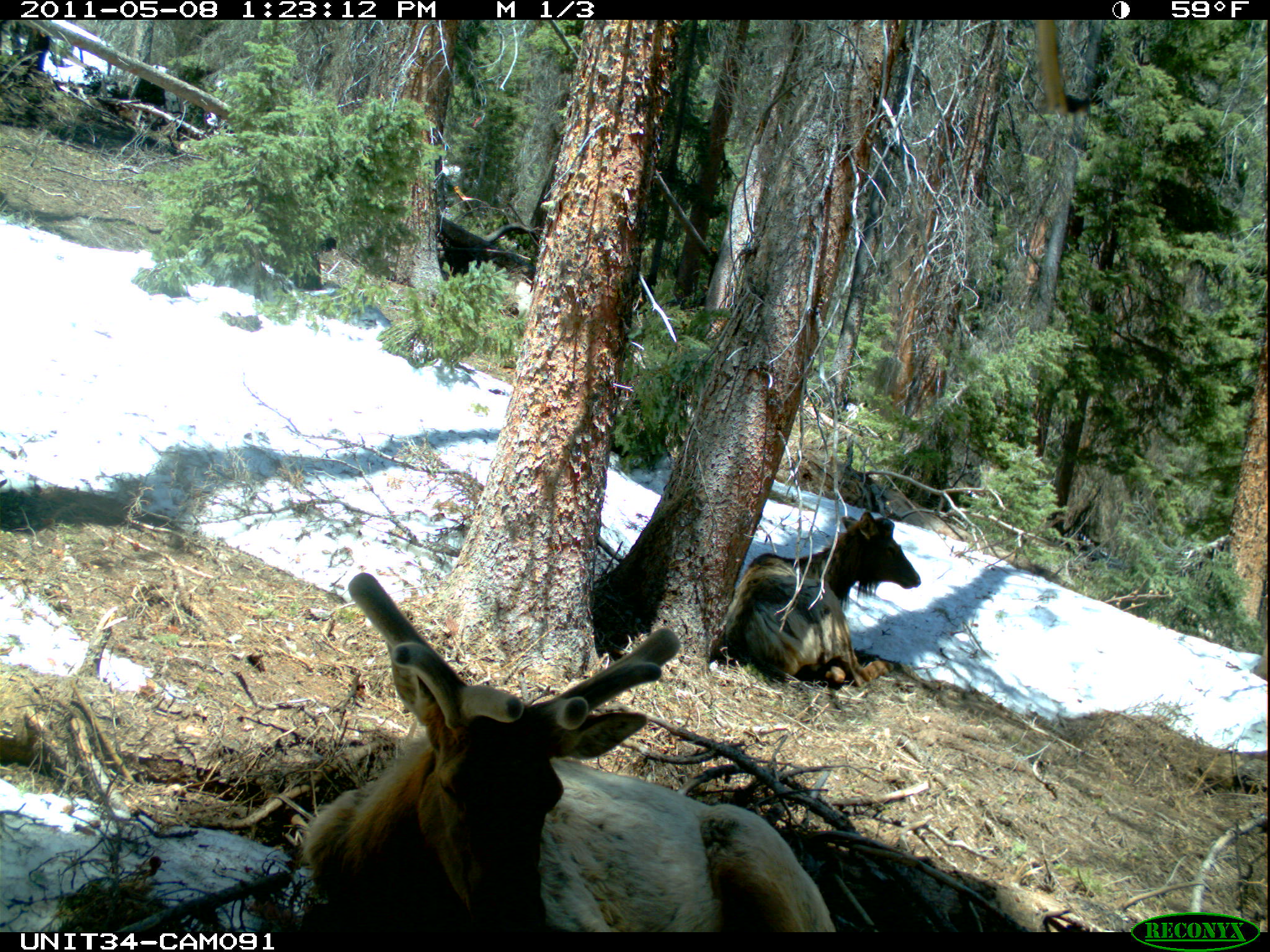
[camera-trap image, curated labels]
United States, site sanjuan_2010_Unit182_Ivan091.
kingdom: Animalia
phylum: Chordata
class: Mammalia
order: Artiodactyla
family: Cervidae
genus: Cervus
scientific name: Cervus elaphus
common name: red deer